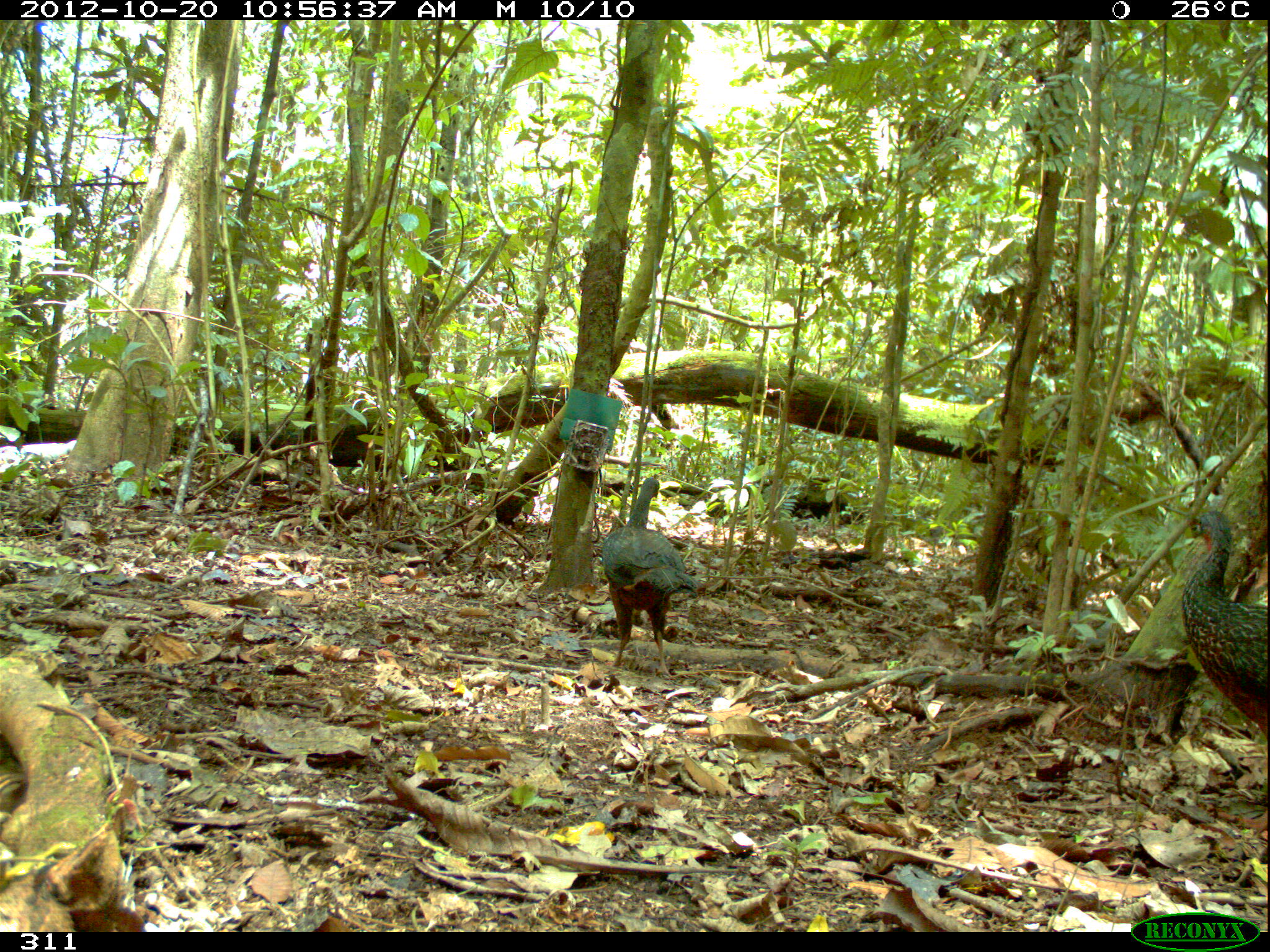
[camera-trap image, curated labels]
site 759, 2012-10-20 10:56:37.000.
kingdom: Animalia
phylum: Chordata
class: Aves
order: Galliformes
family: Cracidae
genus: Penelope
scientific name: Penelope jacquacu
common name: spix's guan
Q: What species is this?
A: Penelope jacquacu (spix's guan).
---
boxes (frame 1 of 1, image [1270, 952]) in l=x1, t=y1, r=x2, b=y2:
penelope jacquacu: l=1180, t=511, r=1268, b=735; l=602, t=478, r=697, b=680